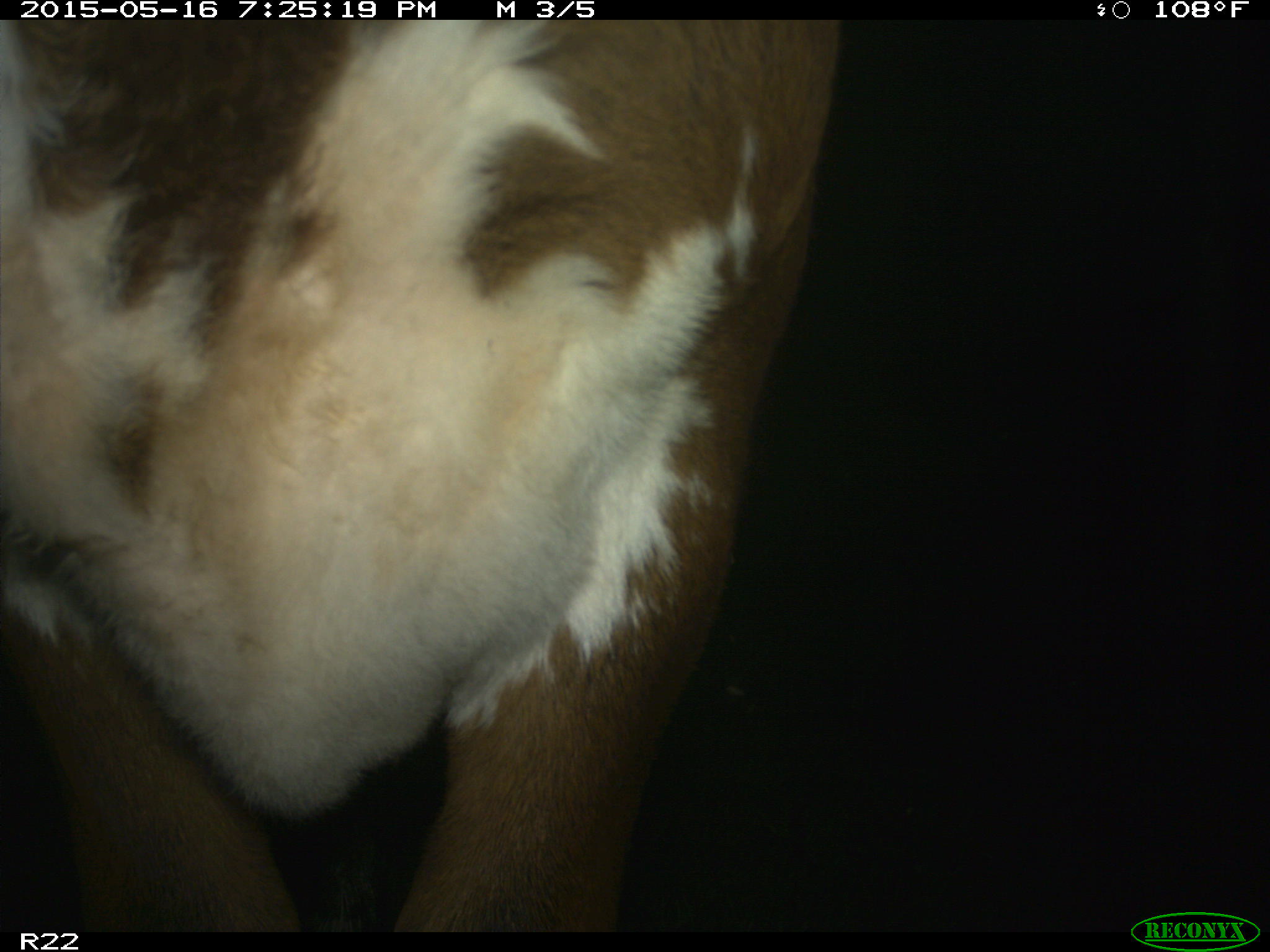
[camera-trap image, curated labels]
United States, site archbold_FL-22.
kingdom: Animalia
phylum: Chordata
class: Mammalia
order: Artiodactyla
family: Bovidae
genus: Bos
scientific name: Bos taurus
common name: domestic cow